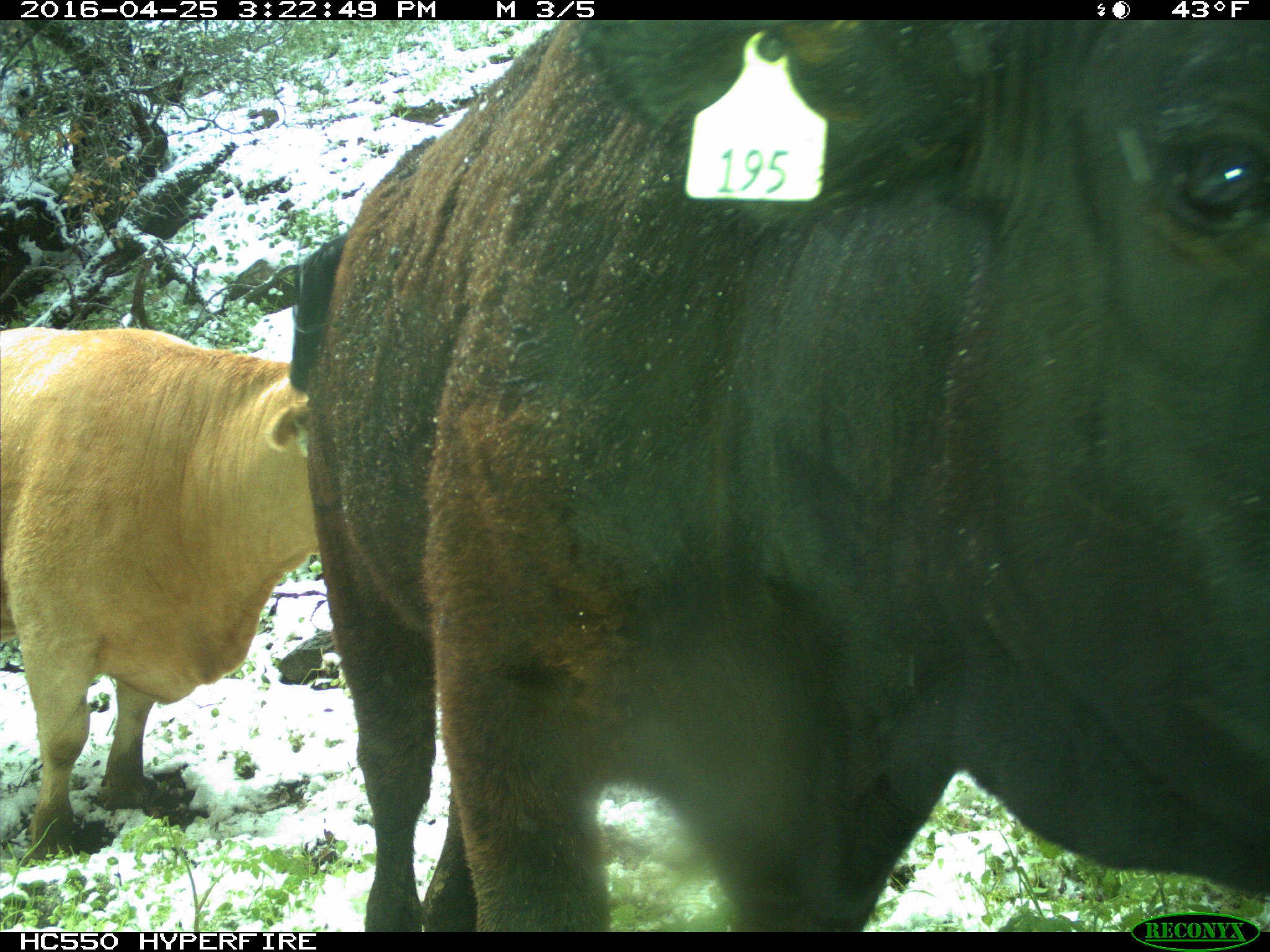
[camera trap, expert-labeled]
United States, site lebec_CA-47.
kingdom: Animalia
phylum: Chordata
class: Mammalia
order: Artiodactyla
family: Bovidae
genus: Bos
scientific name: Bos taurus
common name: domestic cow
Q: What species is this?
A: Bos taurus (domestic cow).